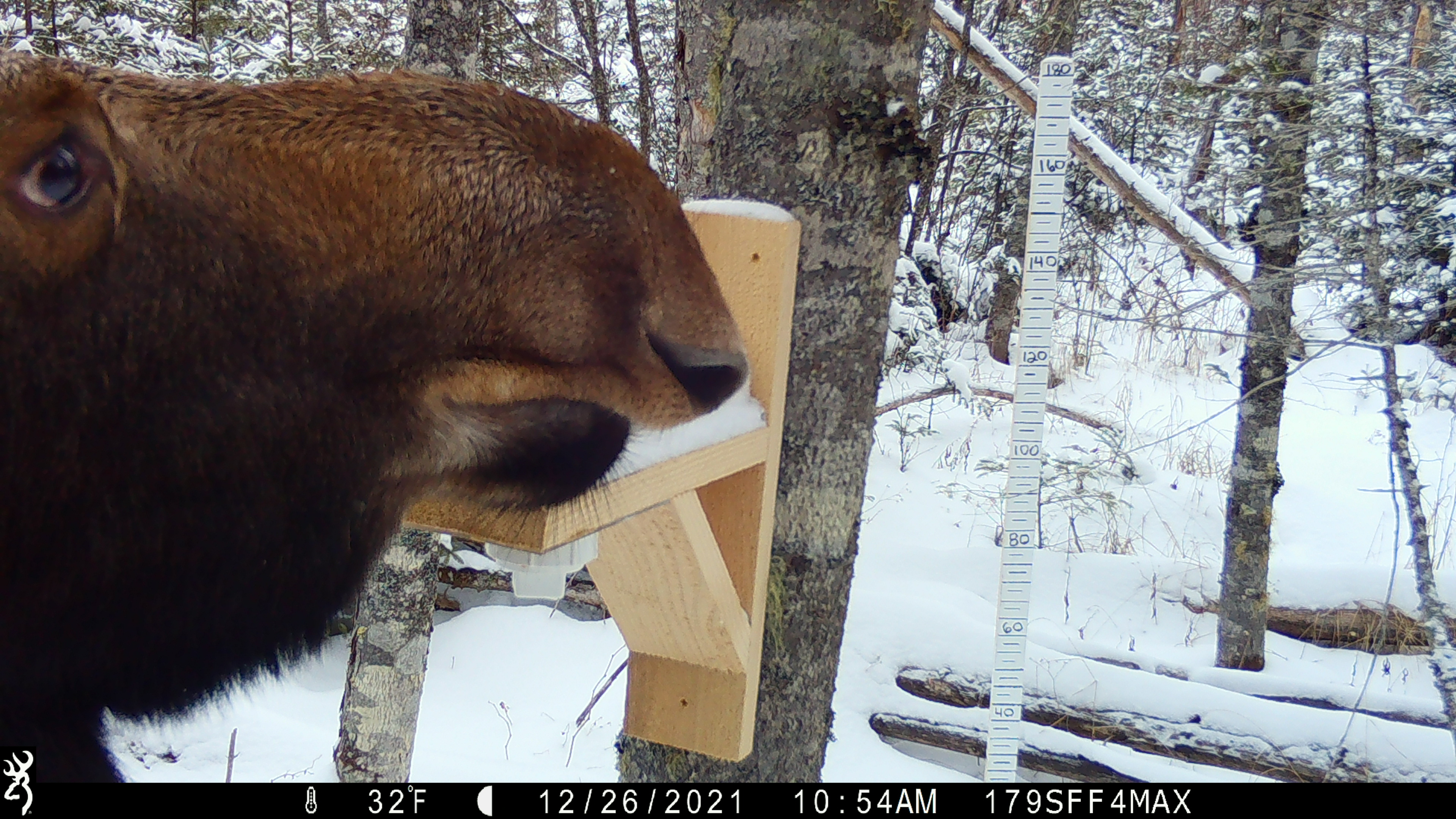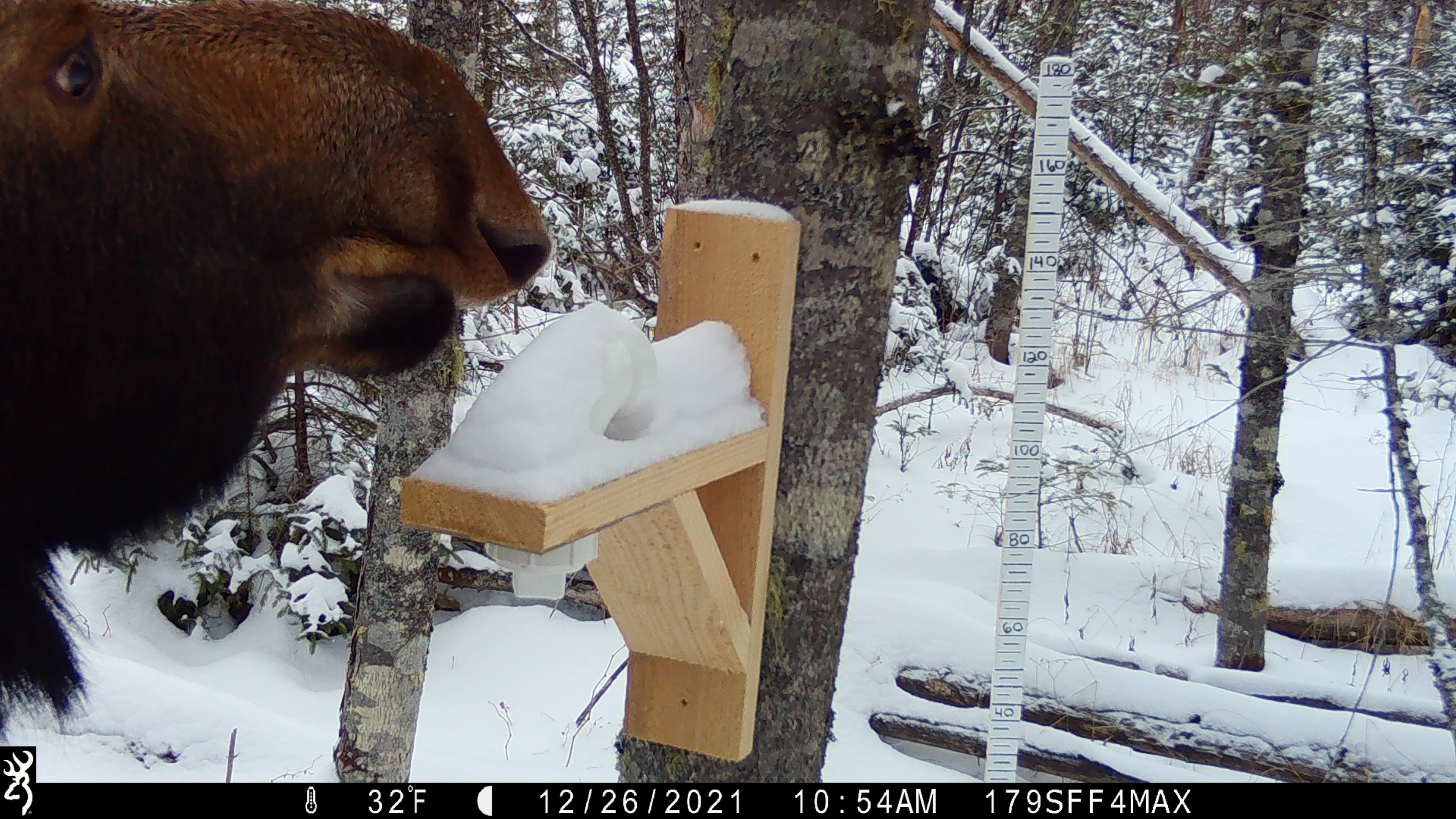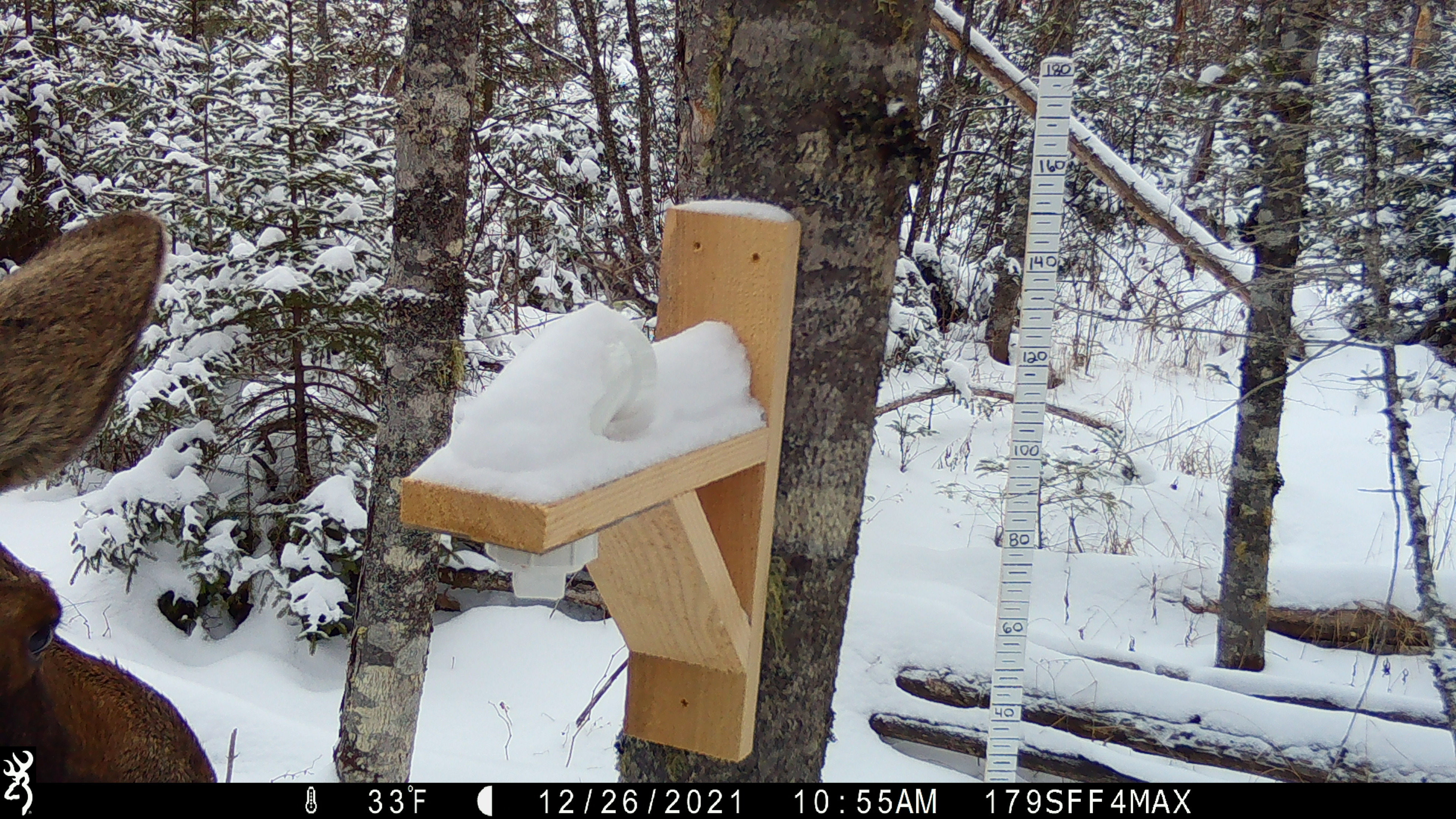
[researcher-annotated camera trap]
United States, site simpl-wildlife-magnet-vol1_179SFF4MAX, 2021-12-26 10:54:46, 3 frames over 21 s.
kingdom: Animalia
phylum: Chordata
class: Mammalia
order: Artiodactyla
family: Cervidae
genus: Alces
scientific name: Alces alces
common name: moose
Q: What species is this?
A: Moose (Alces alces).